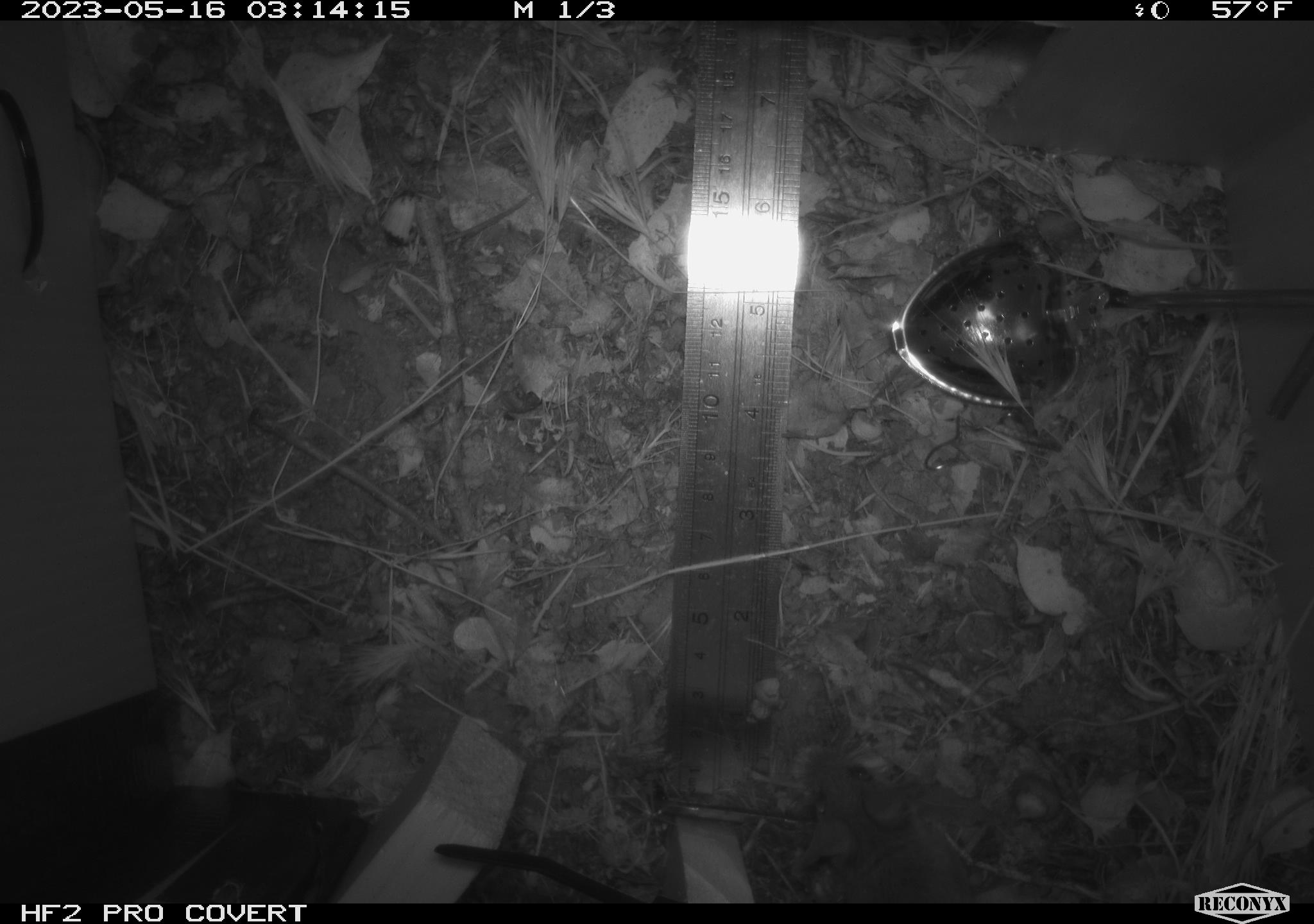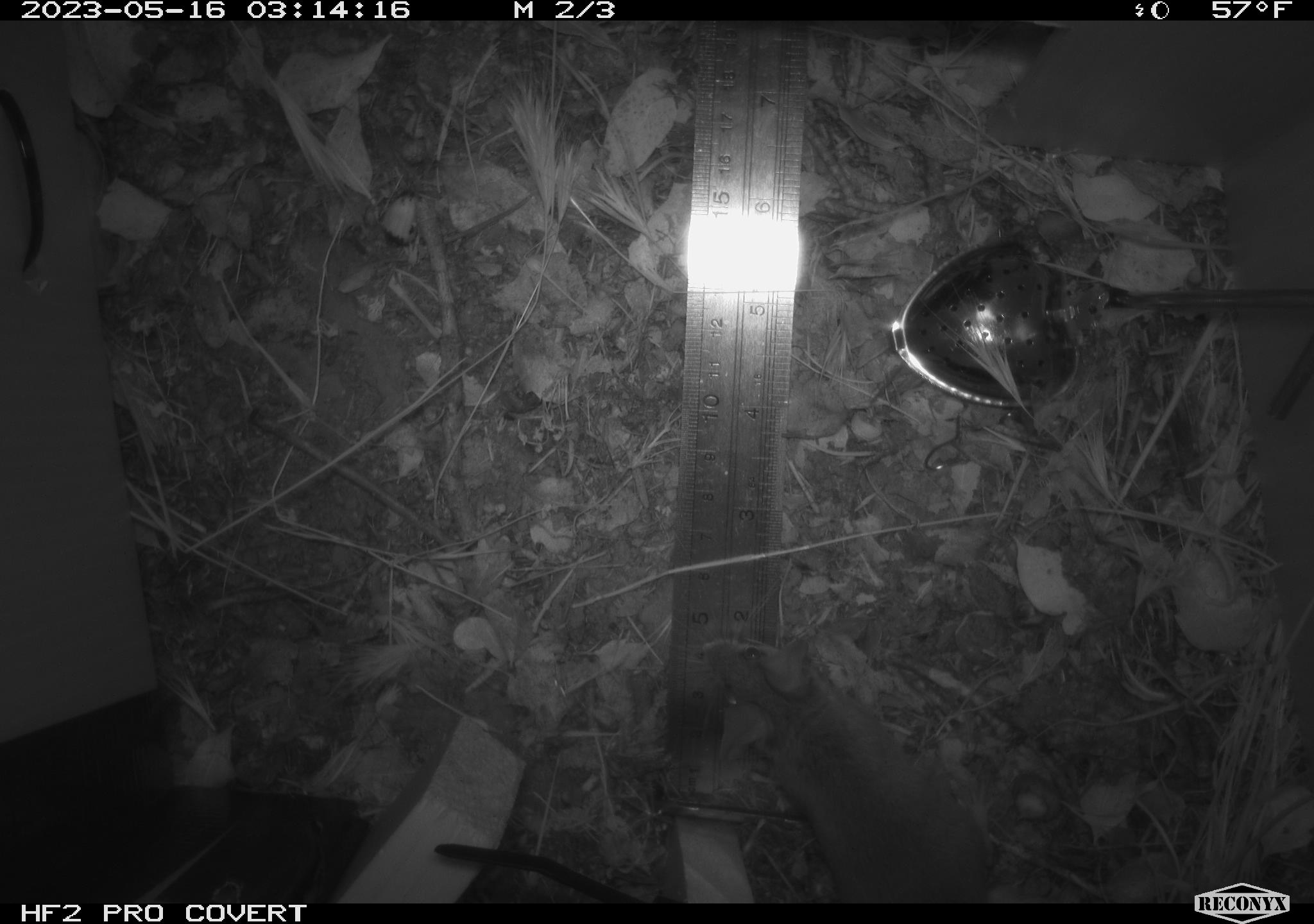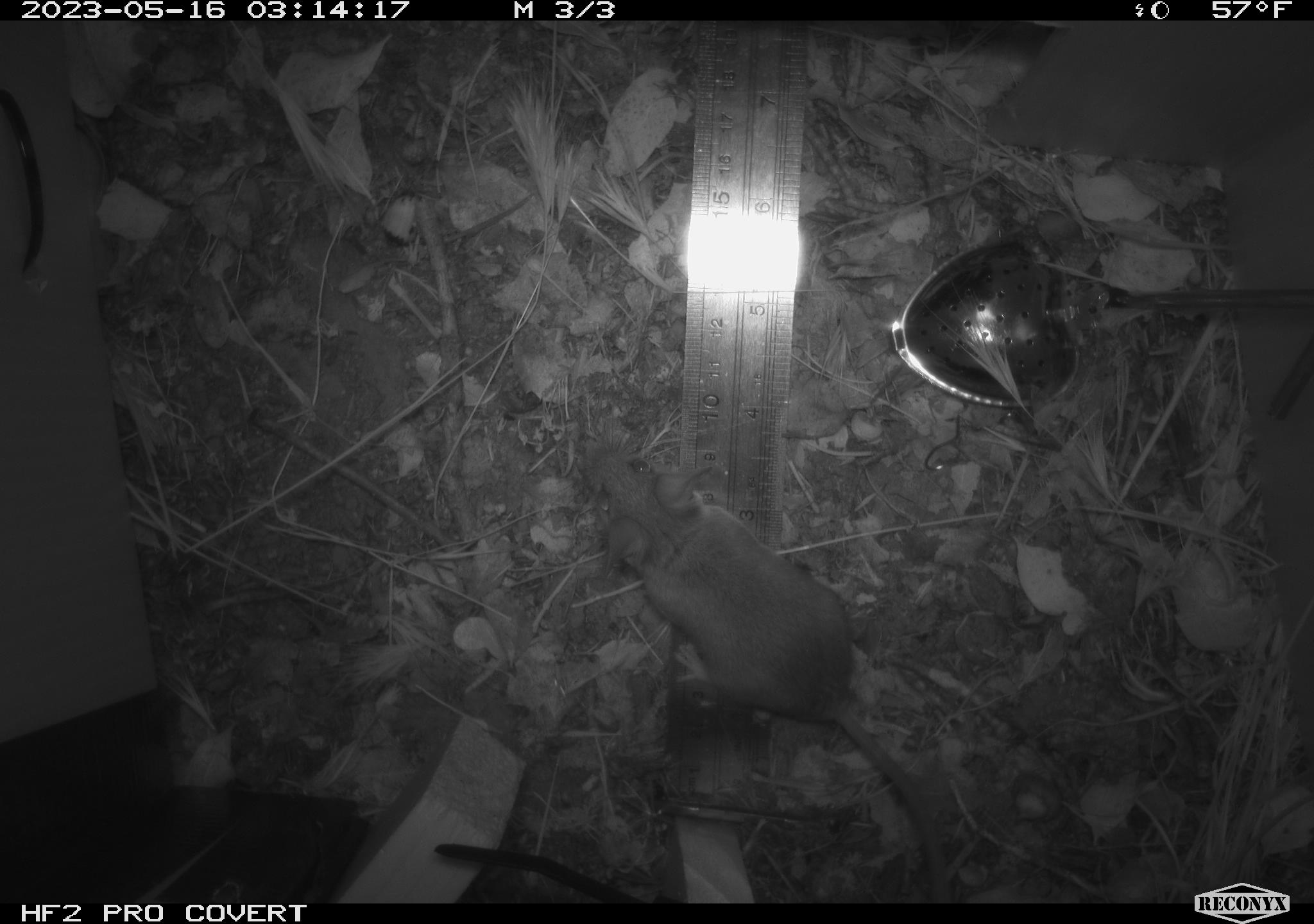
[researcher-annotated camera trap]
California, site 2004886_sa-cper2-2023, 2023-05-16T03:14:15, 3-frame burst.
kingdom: Animalia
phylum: Chordata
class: Mammalia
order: Rodentia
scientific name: Rodentia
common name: mouse species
Mouse species (Rodentia).